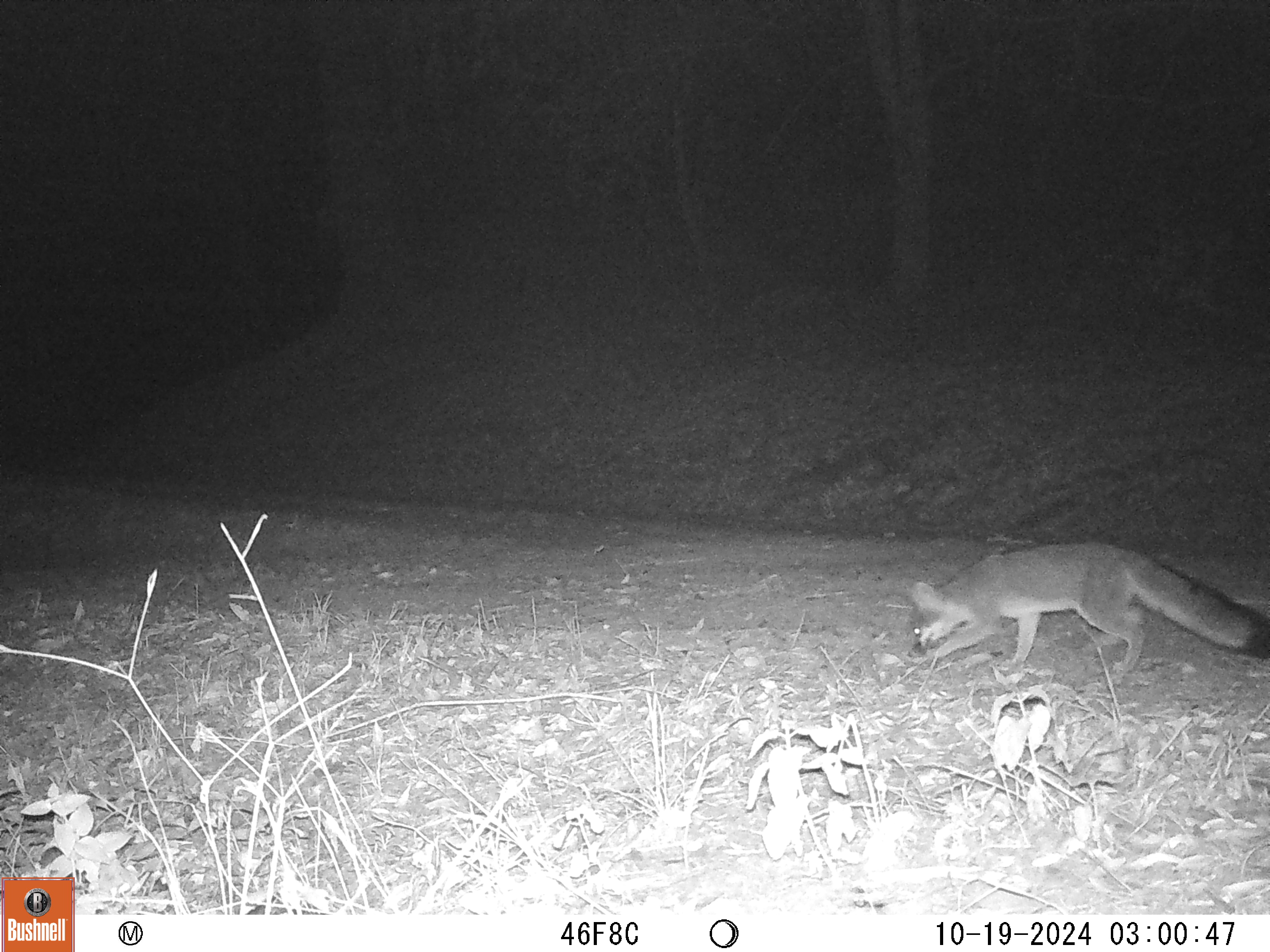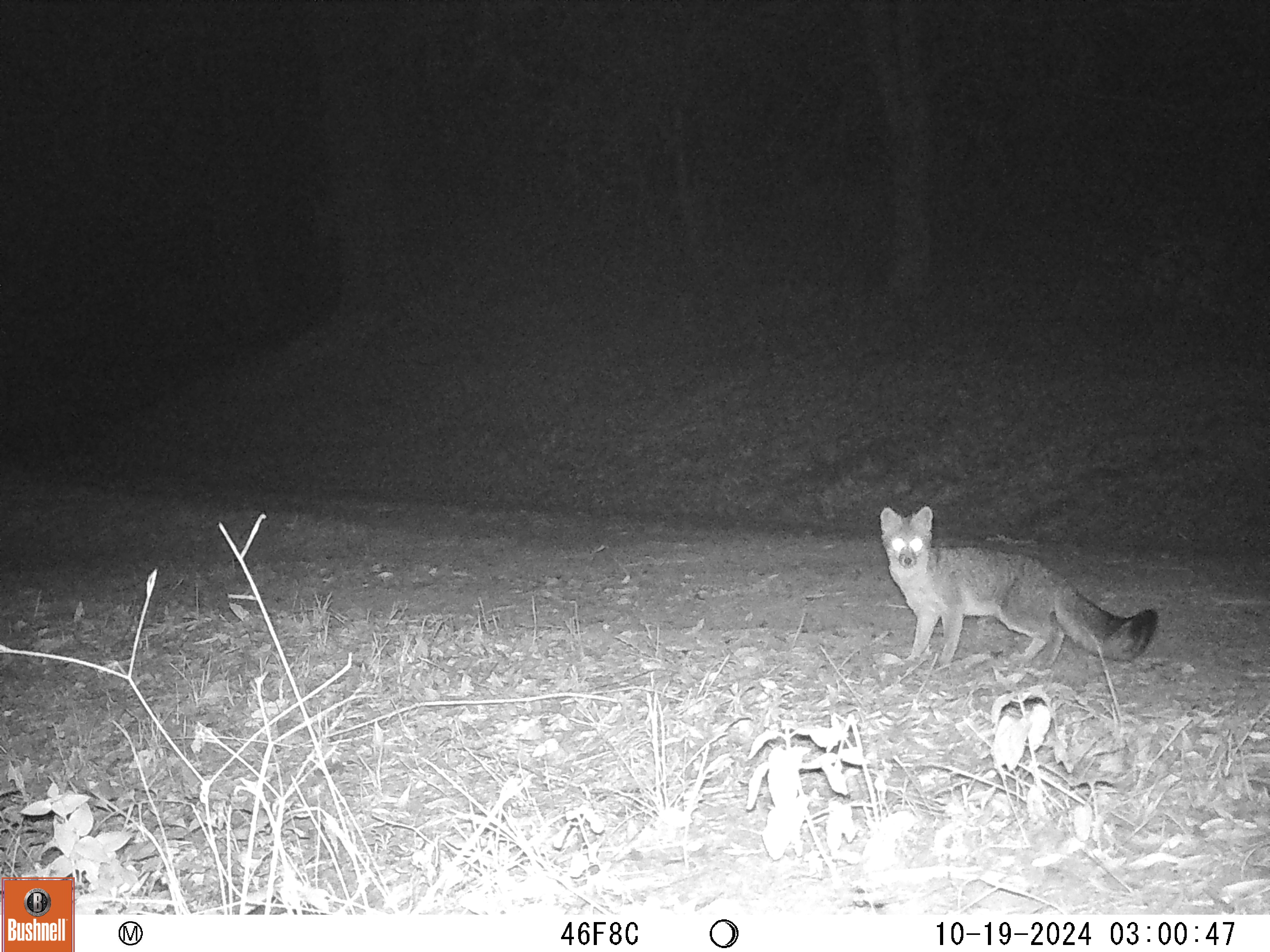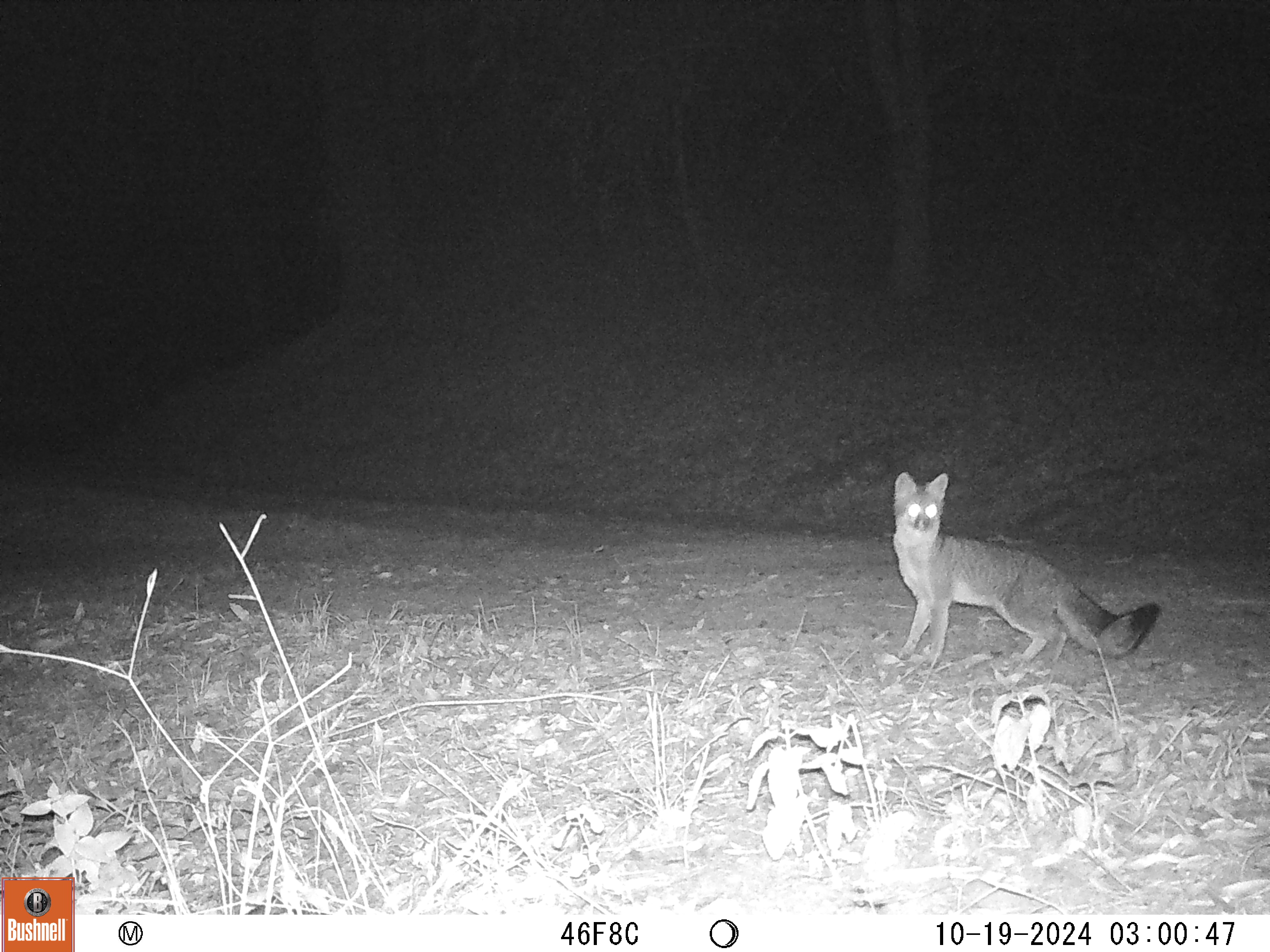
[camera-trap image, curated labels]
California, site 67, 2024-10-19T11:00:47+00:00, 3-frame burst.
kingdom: Animalia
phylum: Chordata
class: Mammalia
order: Carnivora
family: Canidae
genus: Urocyon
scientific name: Urocyon cinereoargenteus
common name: gray fox